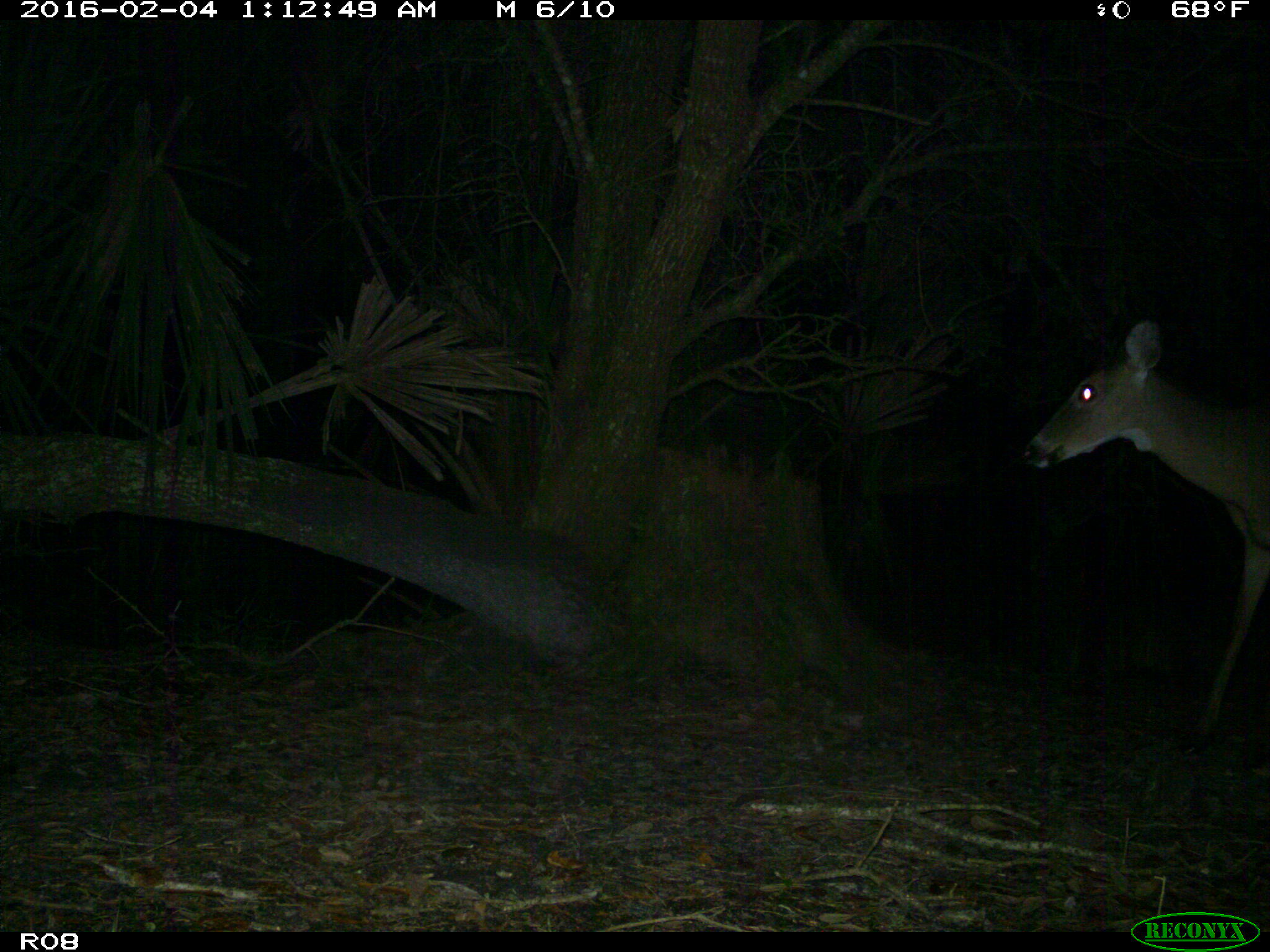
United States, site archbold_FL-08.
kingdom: Animalia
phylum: Chordata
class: Mammalia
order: Artiodactyla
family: Cervidae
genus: Odocoileus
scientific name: Odocoileus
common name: deer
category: unidentified deer